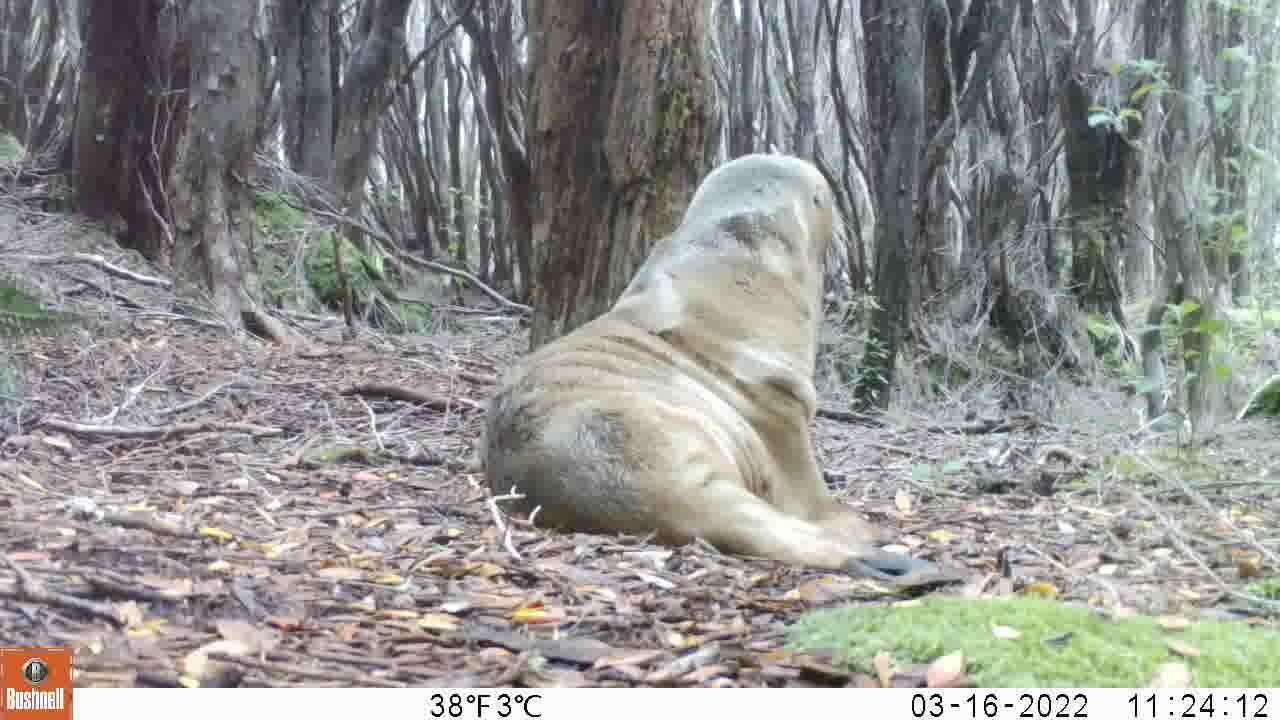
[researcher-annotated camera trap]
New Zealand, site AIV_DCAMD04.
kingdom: Animalia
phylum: Chordata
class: Mammalia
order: Carnivora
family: Otariidae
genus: Phocarctos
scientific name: Phocarctos hookeri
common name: new zealand sea lion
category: sealion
Sealion (new zealand sea lion) (Phocarctos hookeri).